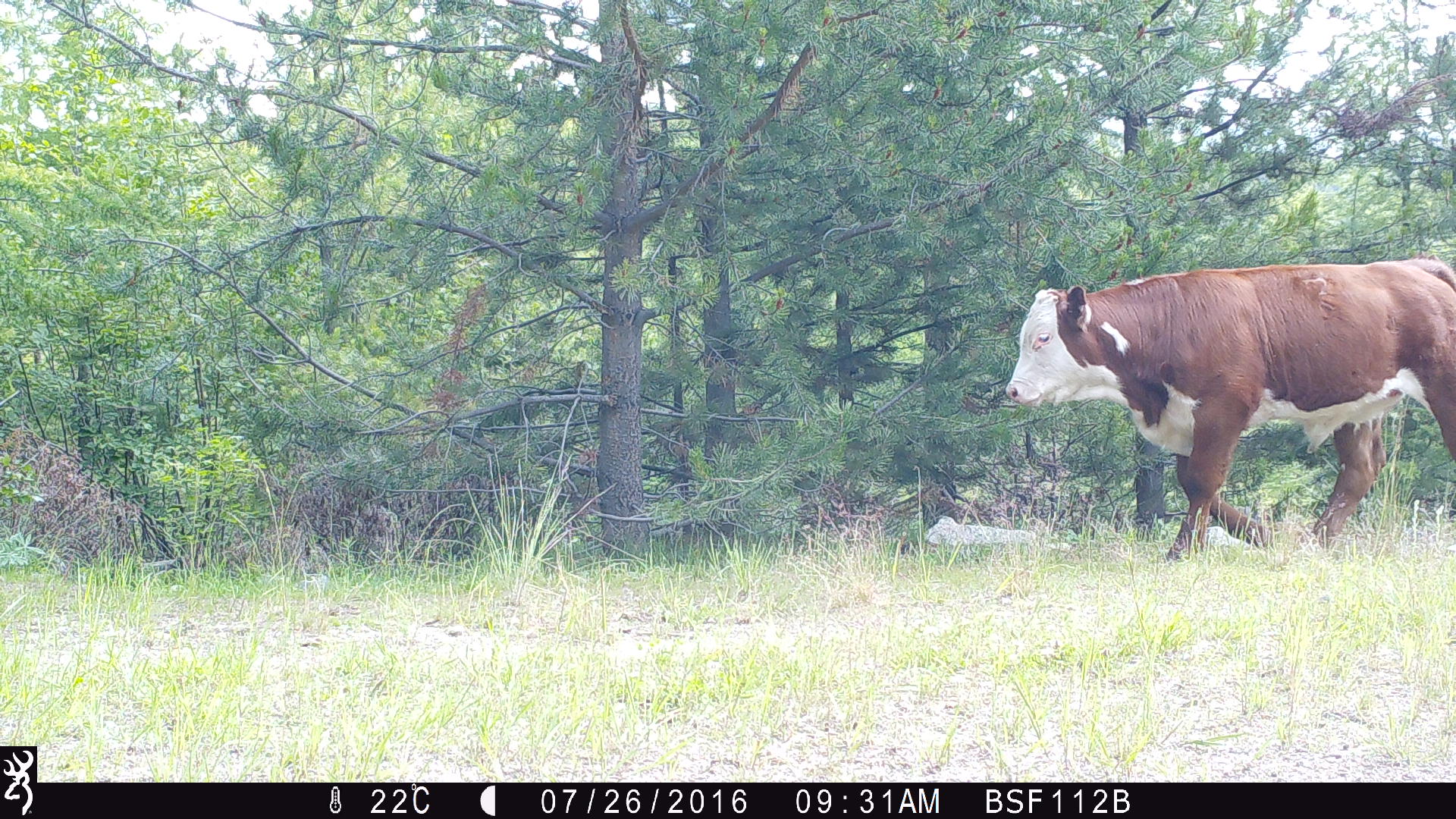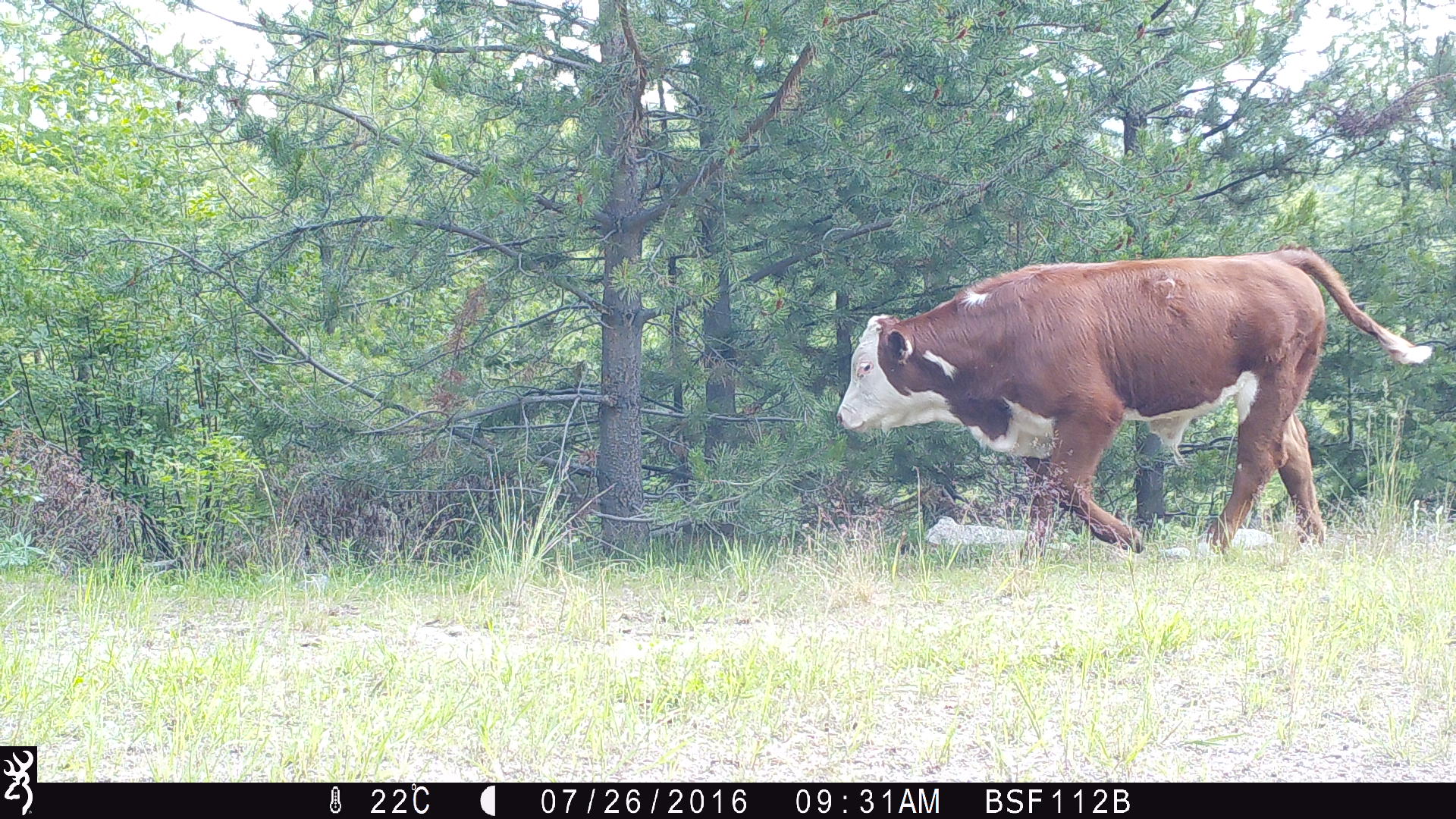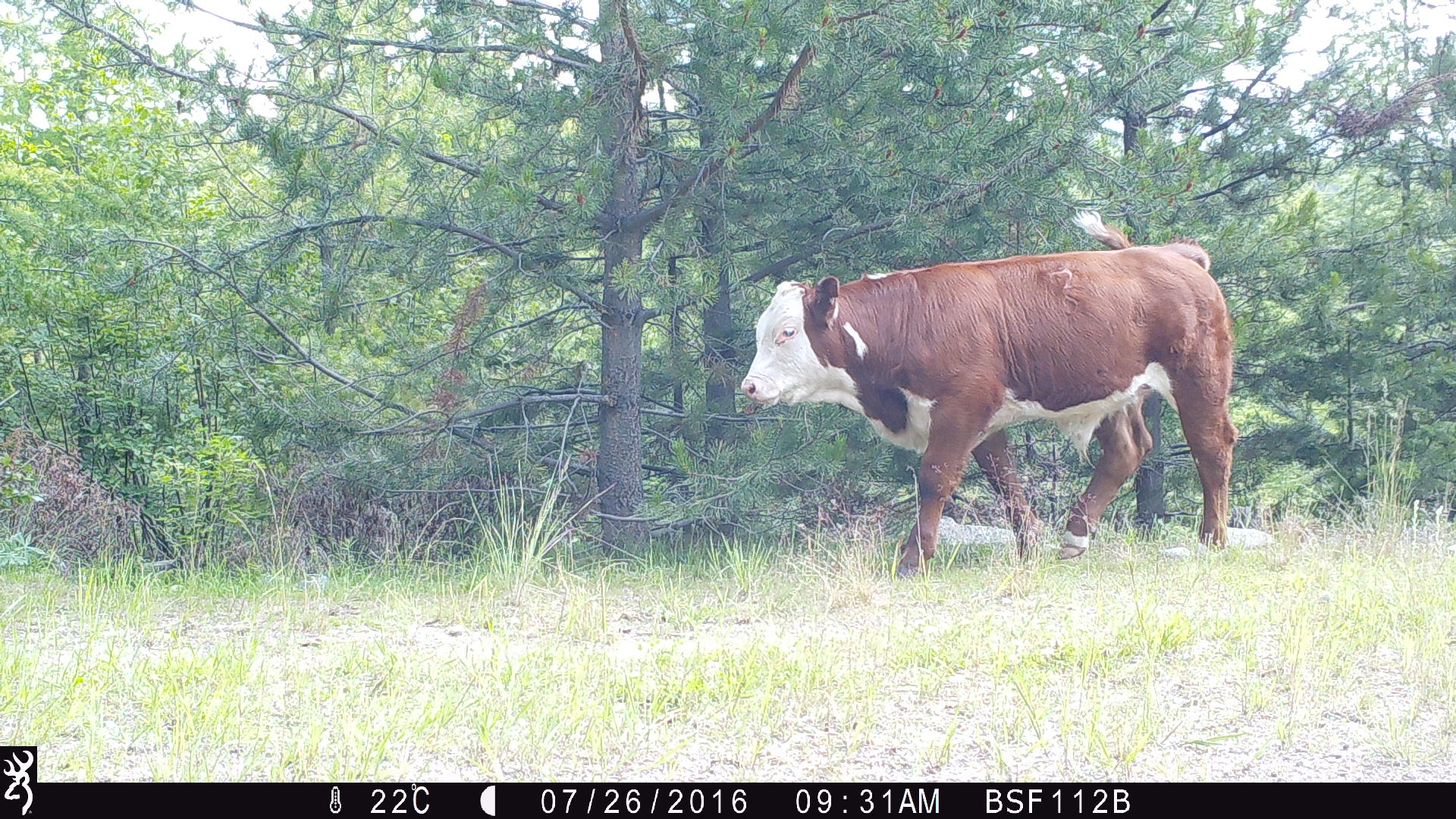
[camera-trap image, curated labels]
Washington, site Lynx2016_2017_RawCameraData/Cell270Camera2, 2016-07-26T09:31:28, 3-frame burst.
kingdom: Animalia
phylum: Chordata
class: Mammalia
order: Artiodactyla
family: Bovidae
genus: Bos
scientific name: Bos taurus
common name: domestic cattle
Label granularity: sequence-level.